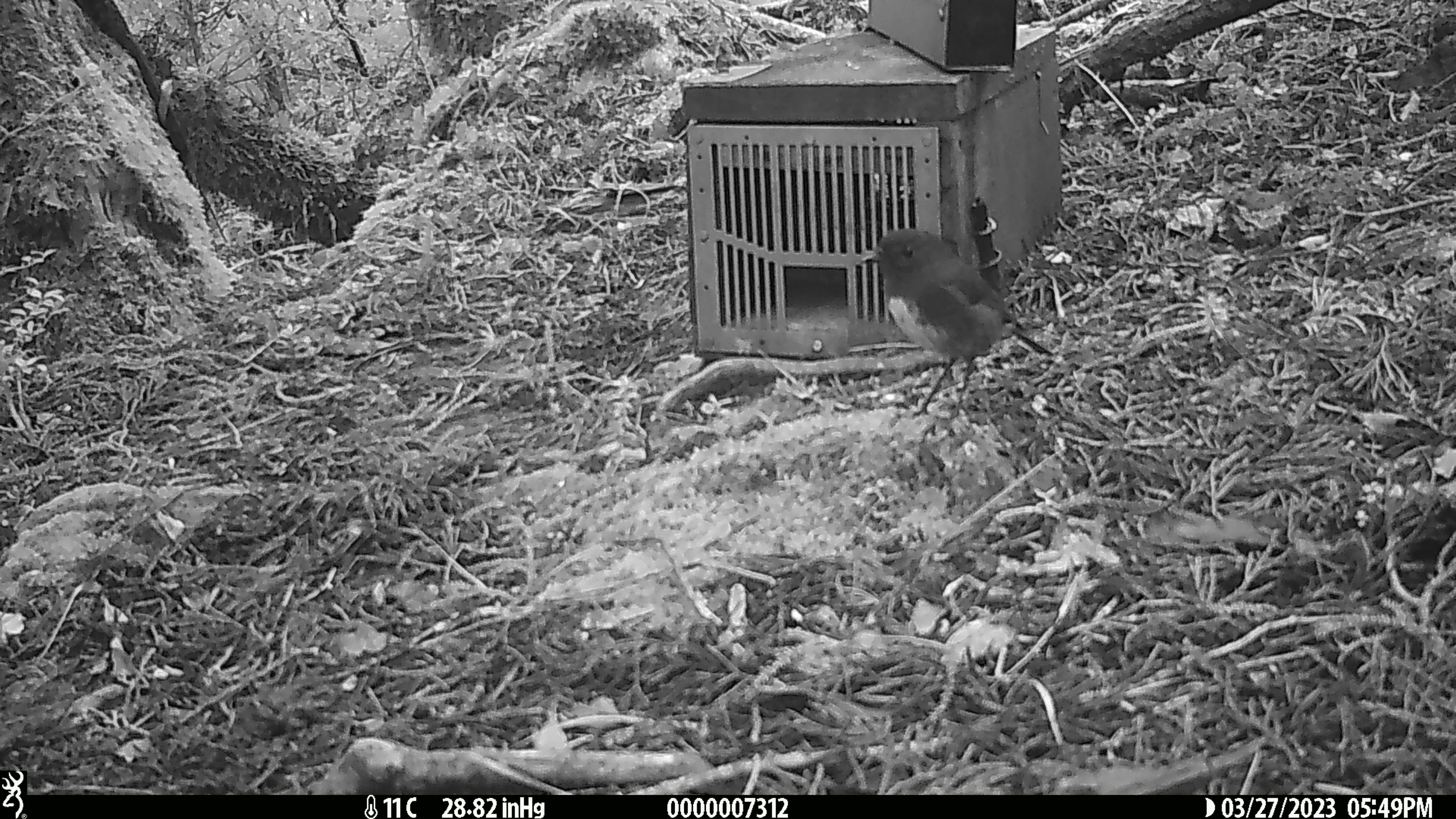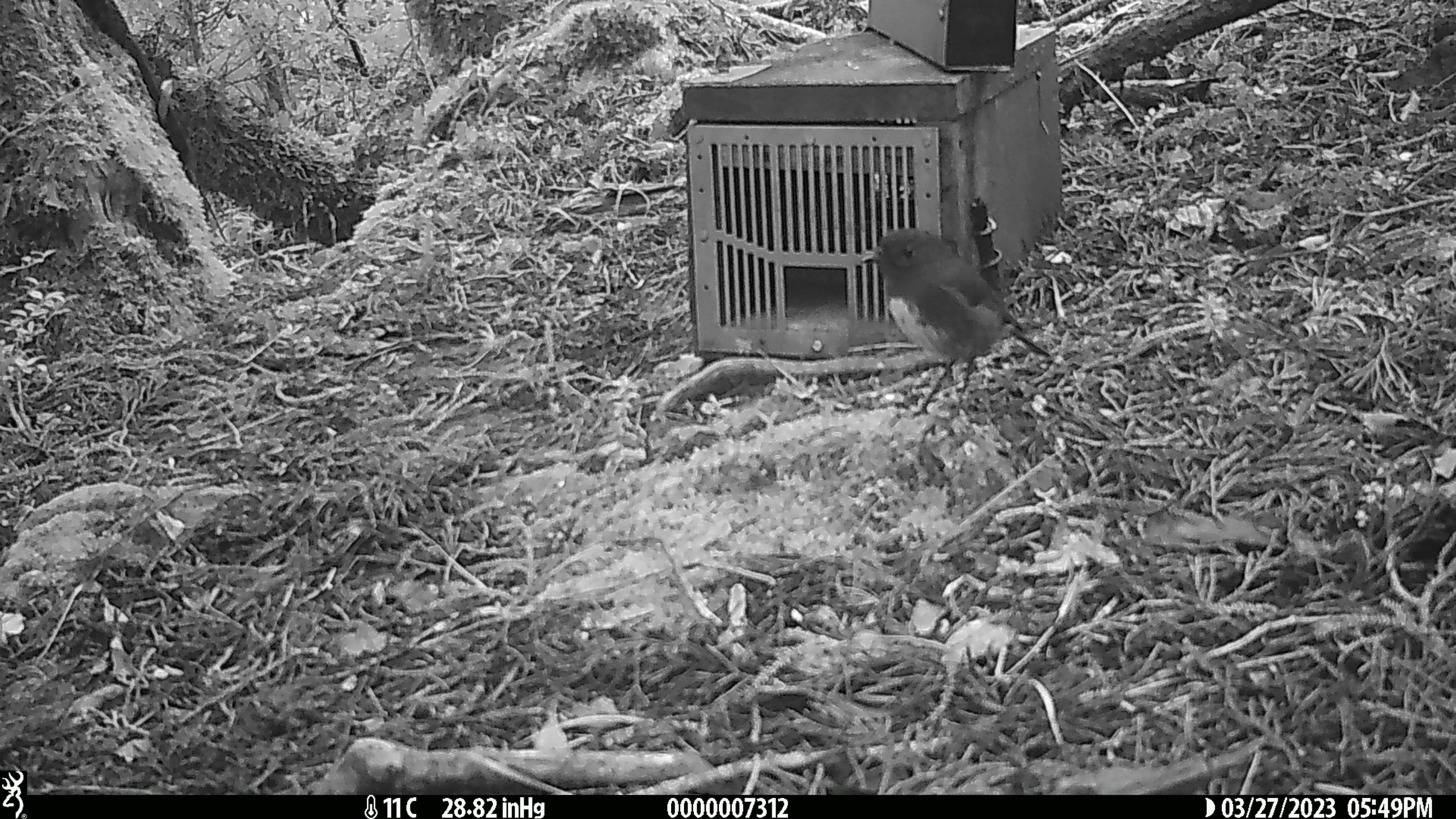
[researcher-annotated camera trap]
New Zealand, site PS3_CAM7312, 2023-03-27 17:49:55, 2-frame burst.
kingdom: Animalia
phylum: Chordata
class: Aves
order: Passeriformes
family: Petroicidae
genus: Petroica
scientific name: Petroica australis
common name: new zealand robin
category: robin